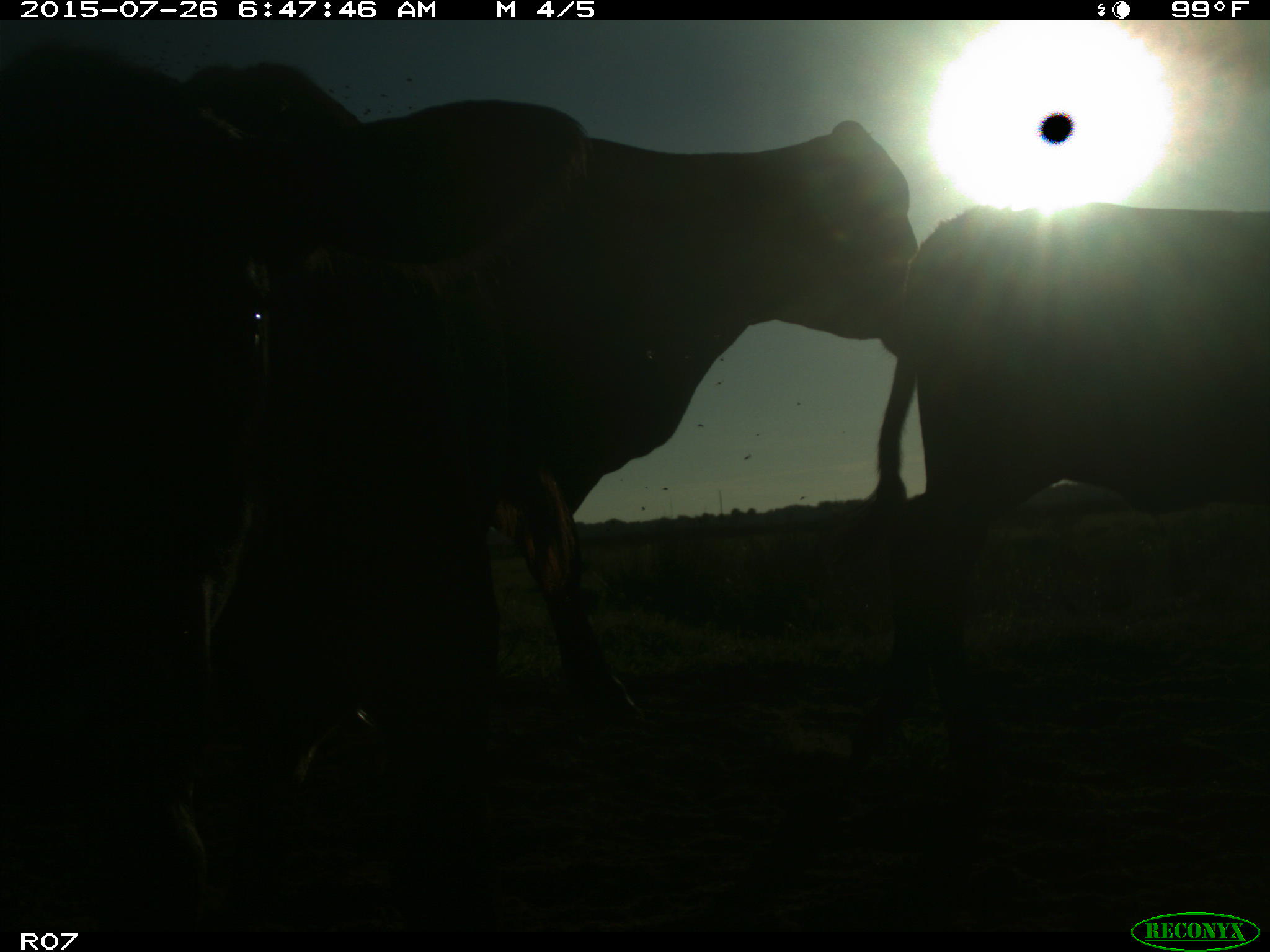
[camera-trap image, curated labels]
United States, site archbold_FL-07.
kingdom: Animalia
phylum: Chordata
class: Mammalia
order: Artiodactyla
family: Bovidae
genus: Bos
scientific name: Bos taurus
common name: domestic cow